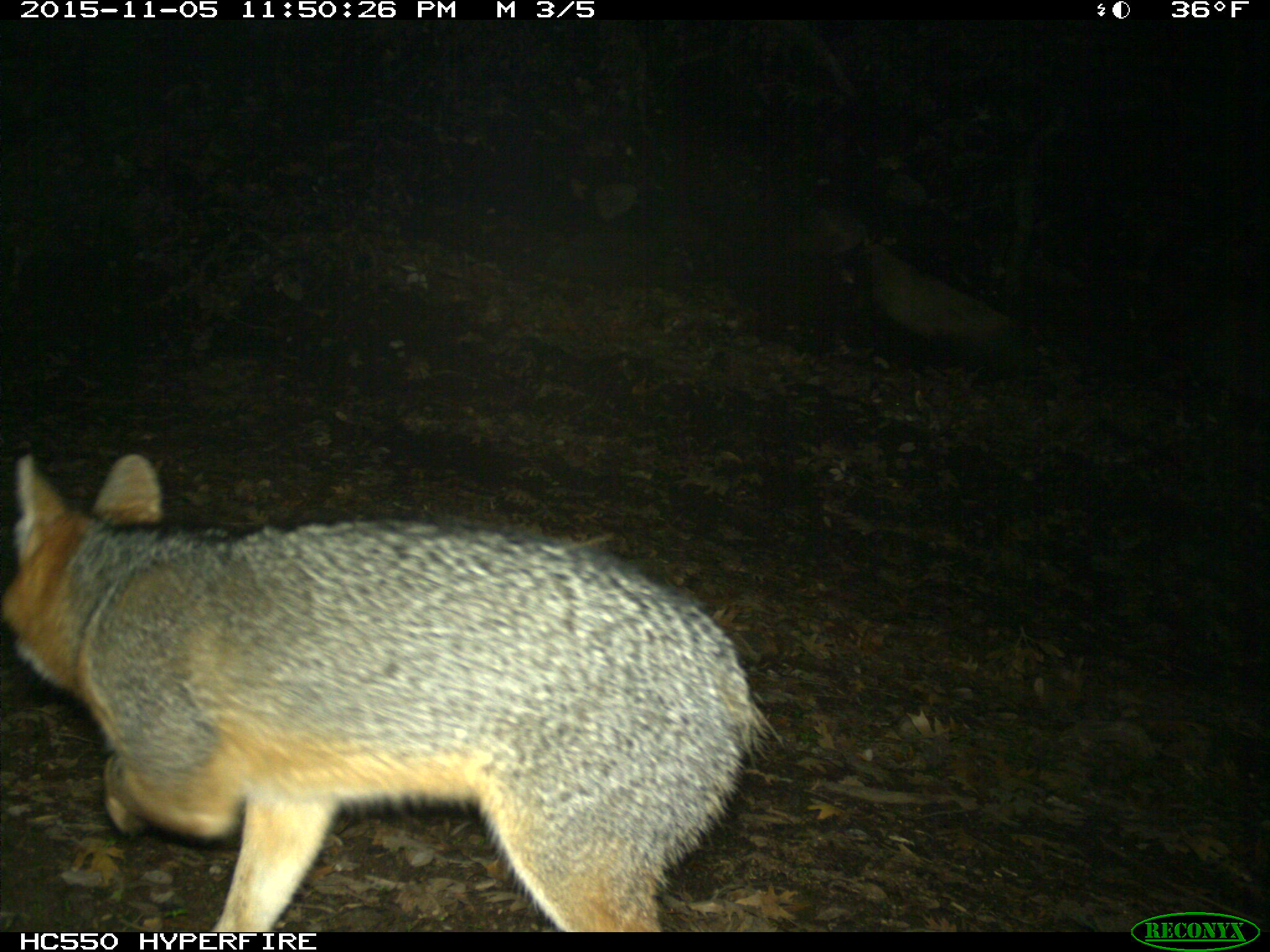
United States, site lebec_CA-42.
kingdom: Animalia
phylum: Chordata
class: Mammalia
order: Carnivora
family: Canidae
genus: Urocyon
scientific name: Urocyon cinereoargenteus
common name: gray fox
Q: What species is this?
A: Urocyon cinereoargenteus (gray fox).